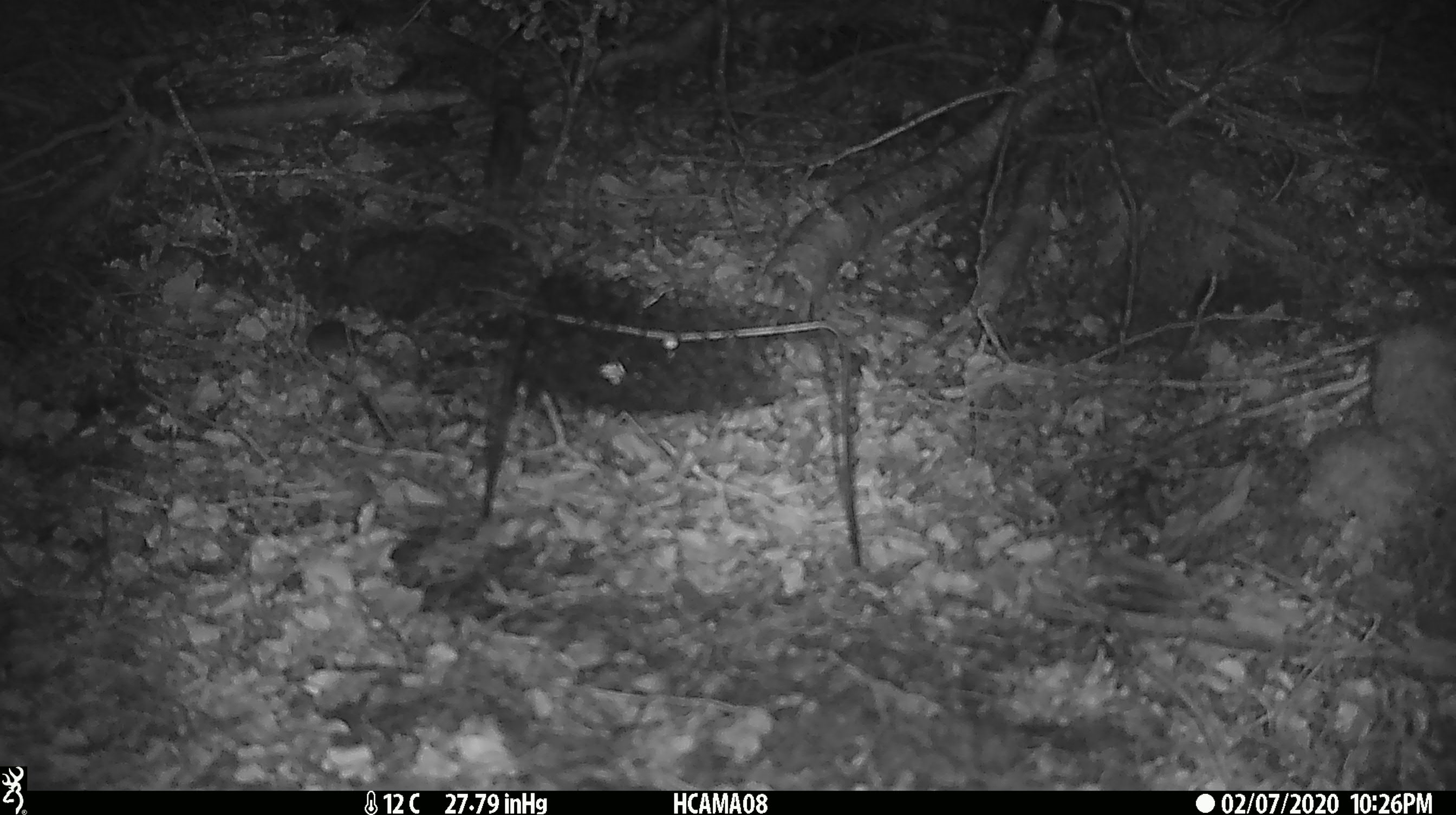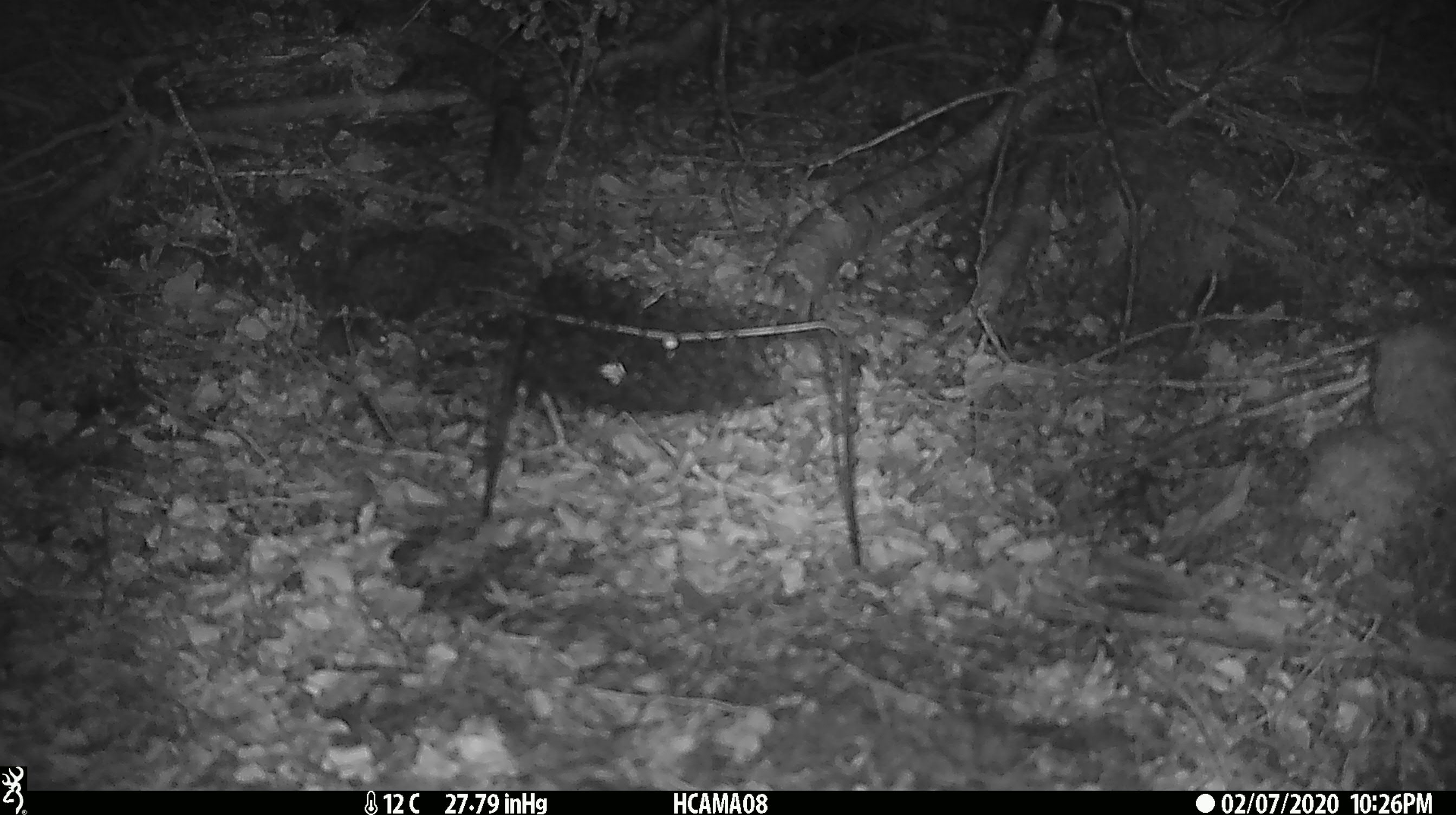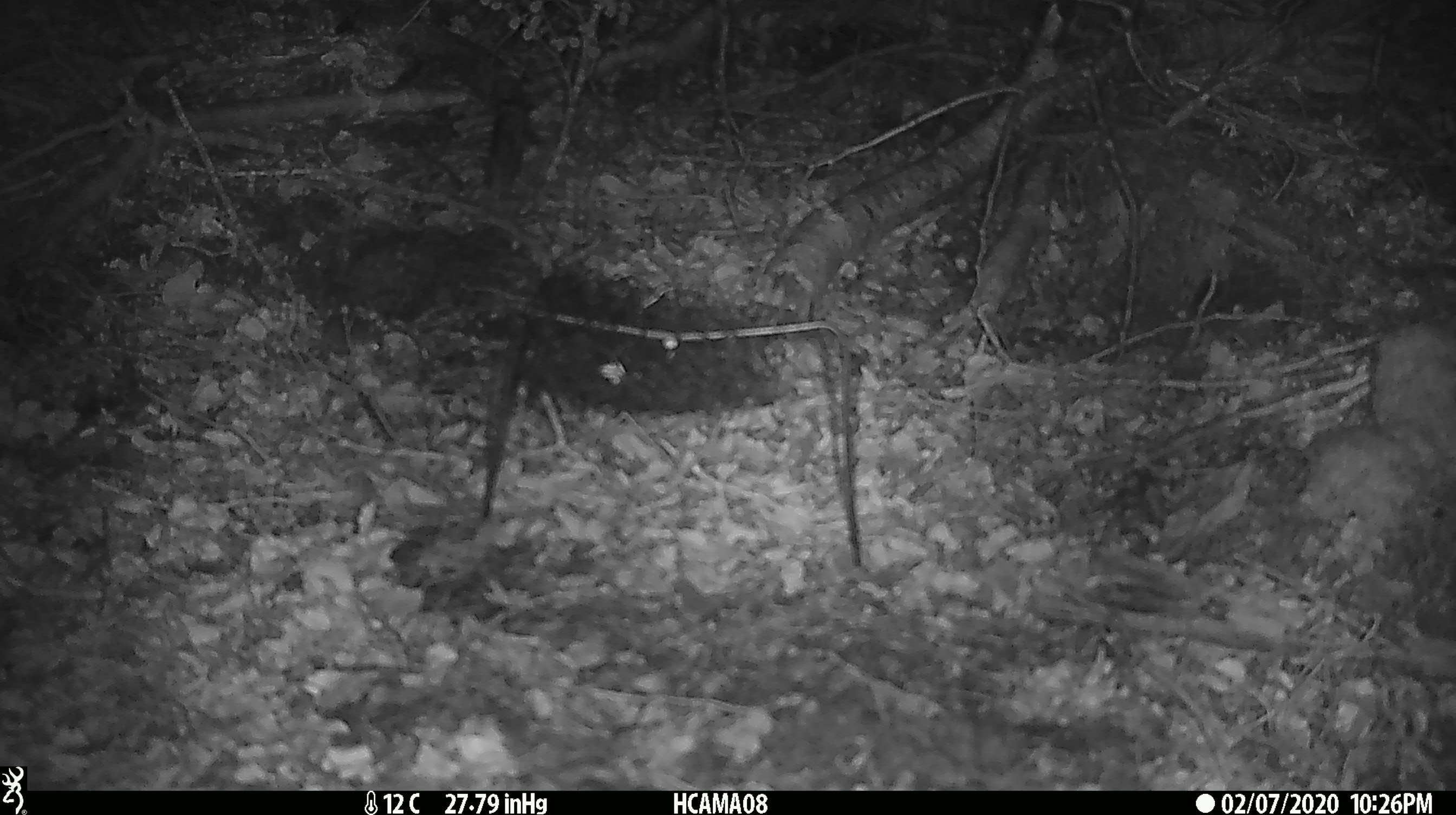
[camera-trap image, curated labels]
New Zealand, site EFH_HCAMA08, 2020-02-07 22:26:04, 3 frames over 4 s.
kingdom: Animalia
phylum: Chordata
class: Mammalia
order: Rodentia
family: Muridae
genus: Mus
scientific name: Mus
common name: mouse